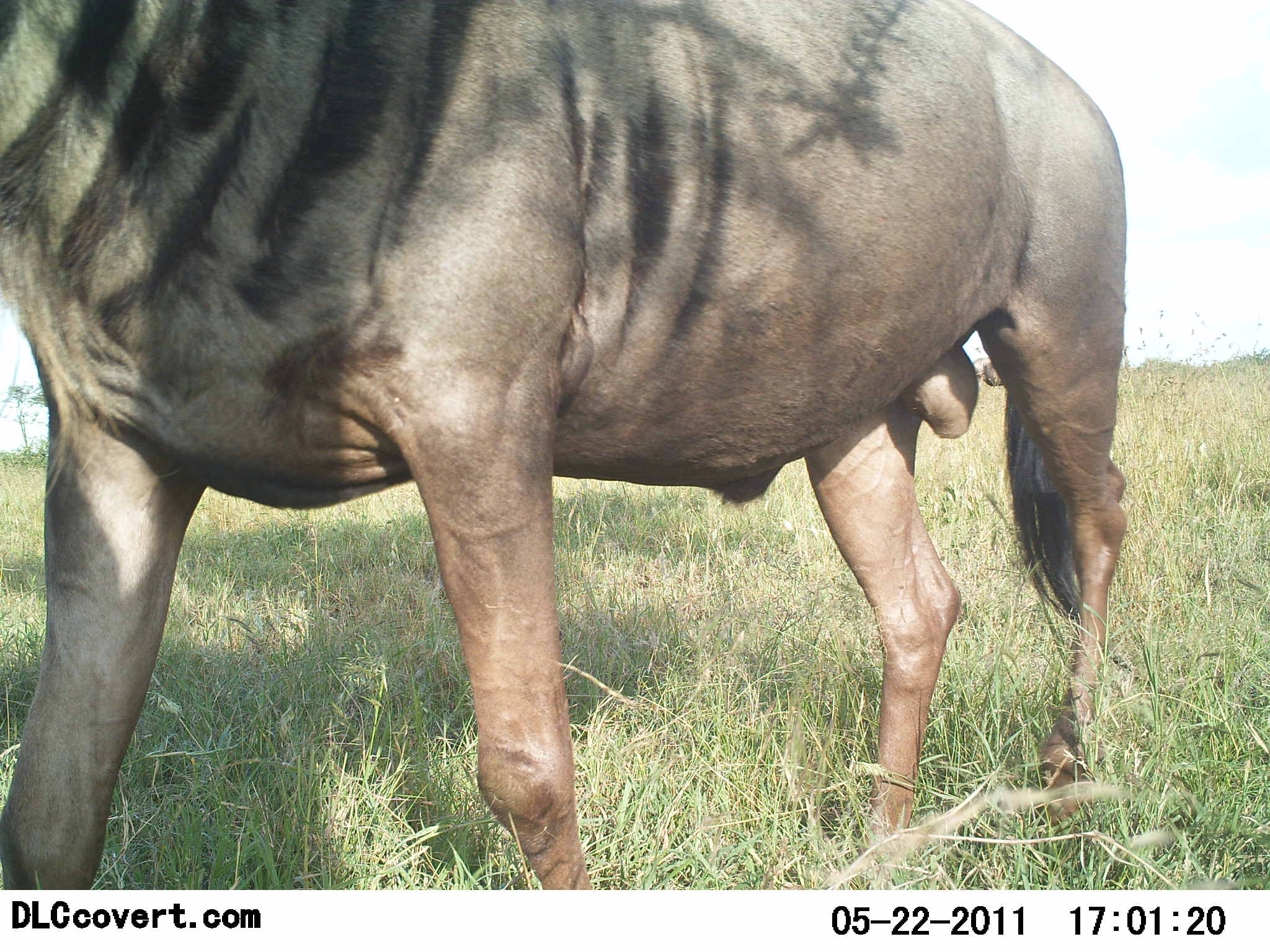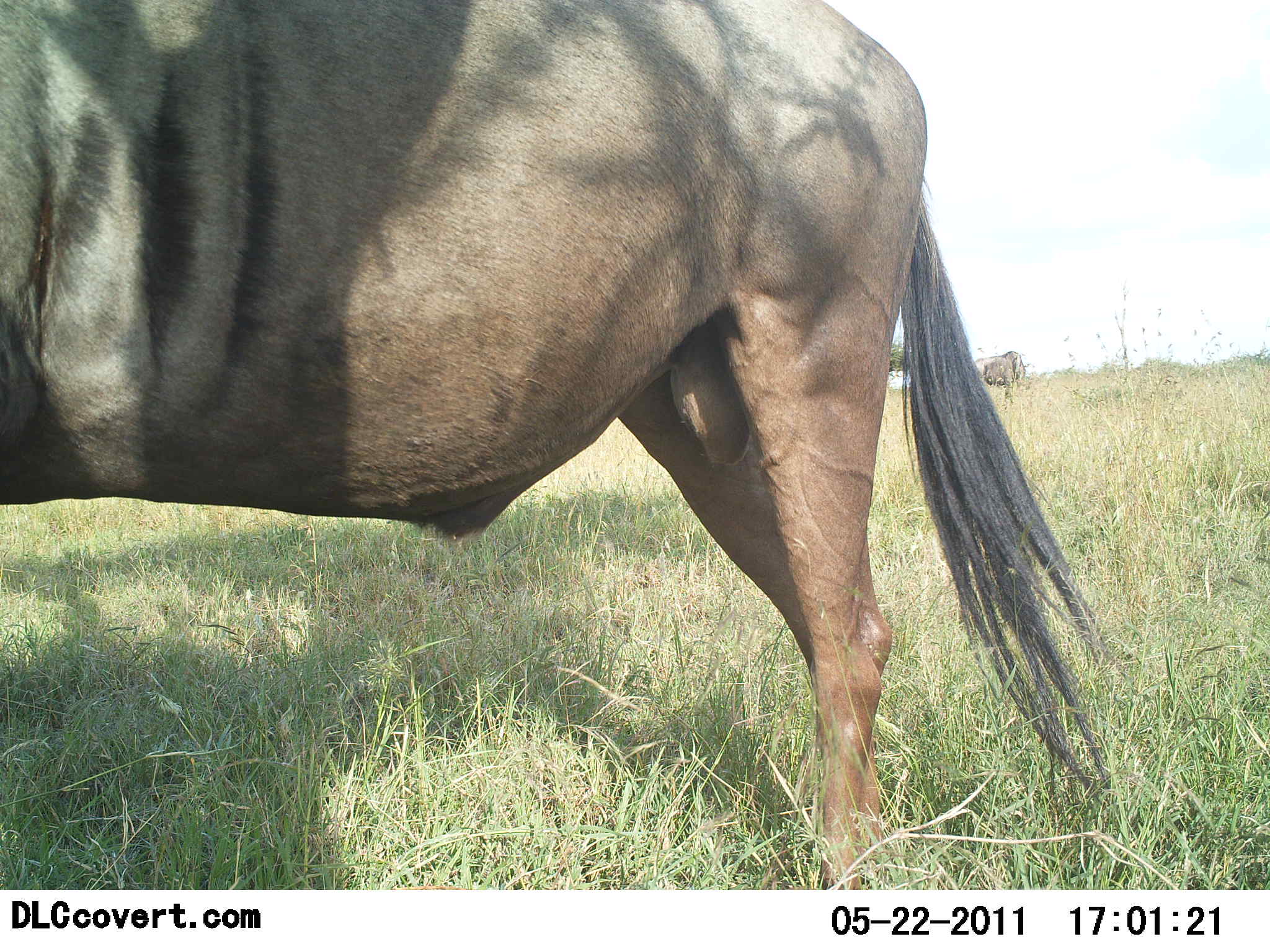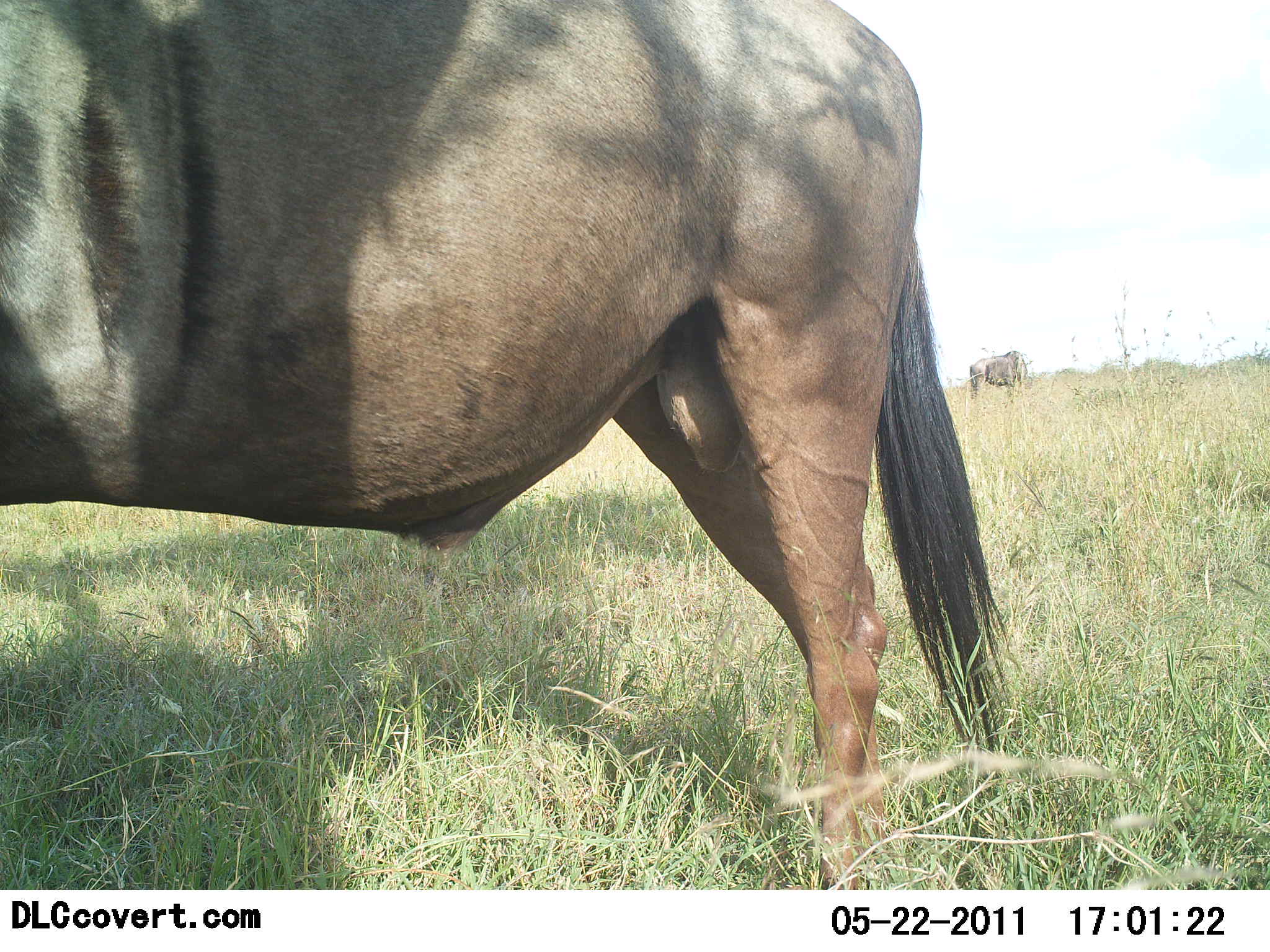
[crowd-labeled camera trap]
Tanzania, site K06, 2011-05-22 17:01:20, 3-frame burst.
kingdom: Animalia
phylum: Chordata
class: Mammalia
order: Artiodactyla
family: Bovidae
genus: Connochaetes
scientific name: Connochaetes taurinus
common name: blue wildebeest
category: wildebeest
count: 2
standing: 58%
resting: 0%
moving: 58%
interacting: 0%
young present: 0%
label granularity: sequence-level